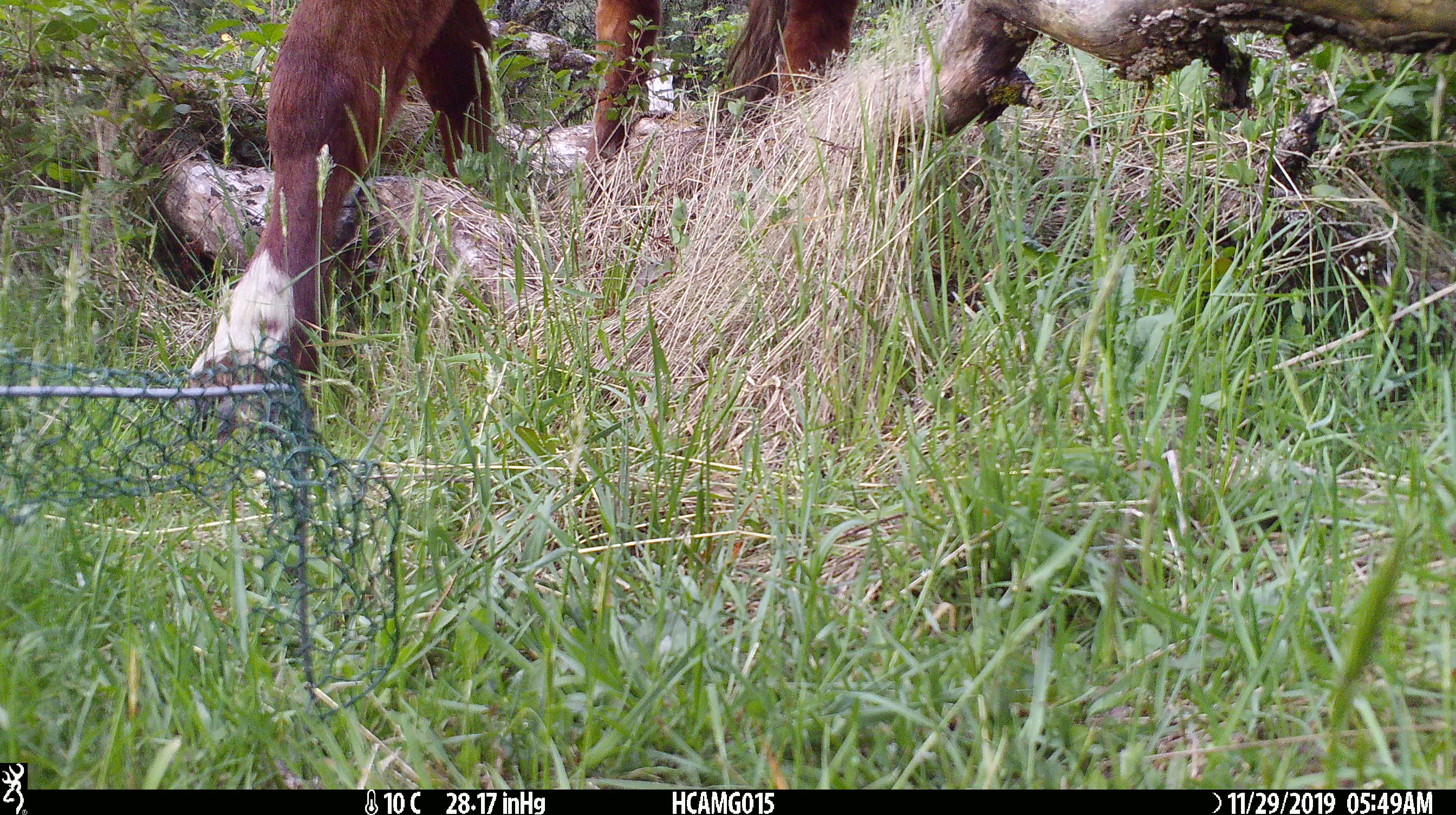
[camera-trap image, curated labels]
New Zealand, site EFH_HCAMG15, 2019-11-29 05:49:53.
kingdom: Animalia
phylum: Chordata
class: Mammalia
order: Artiodactyla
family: Bovidae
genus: Bos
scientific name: Bos taurus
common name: domestic cow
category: cow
Cow (domestic cow) (Bos taurus).